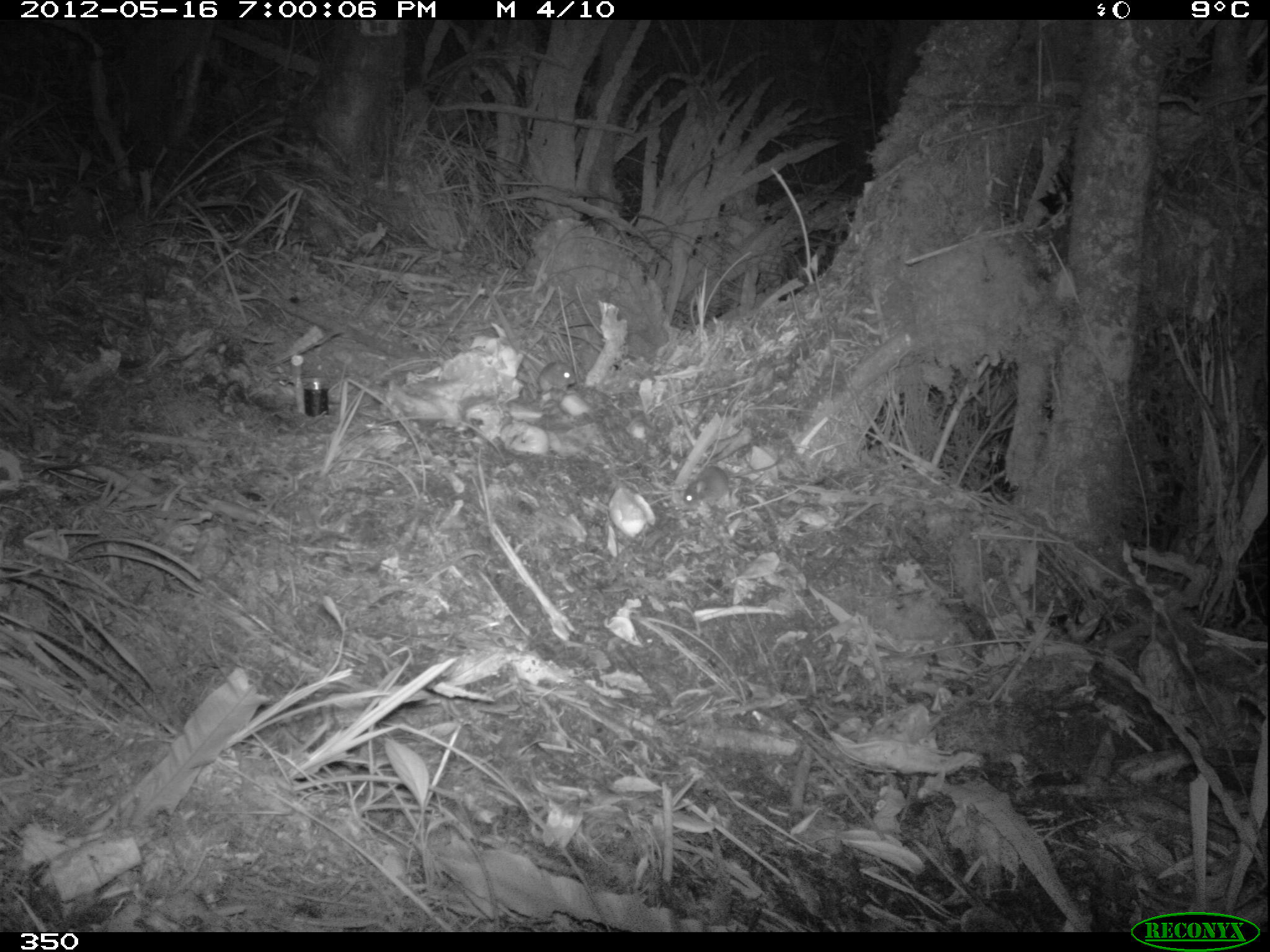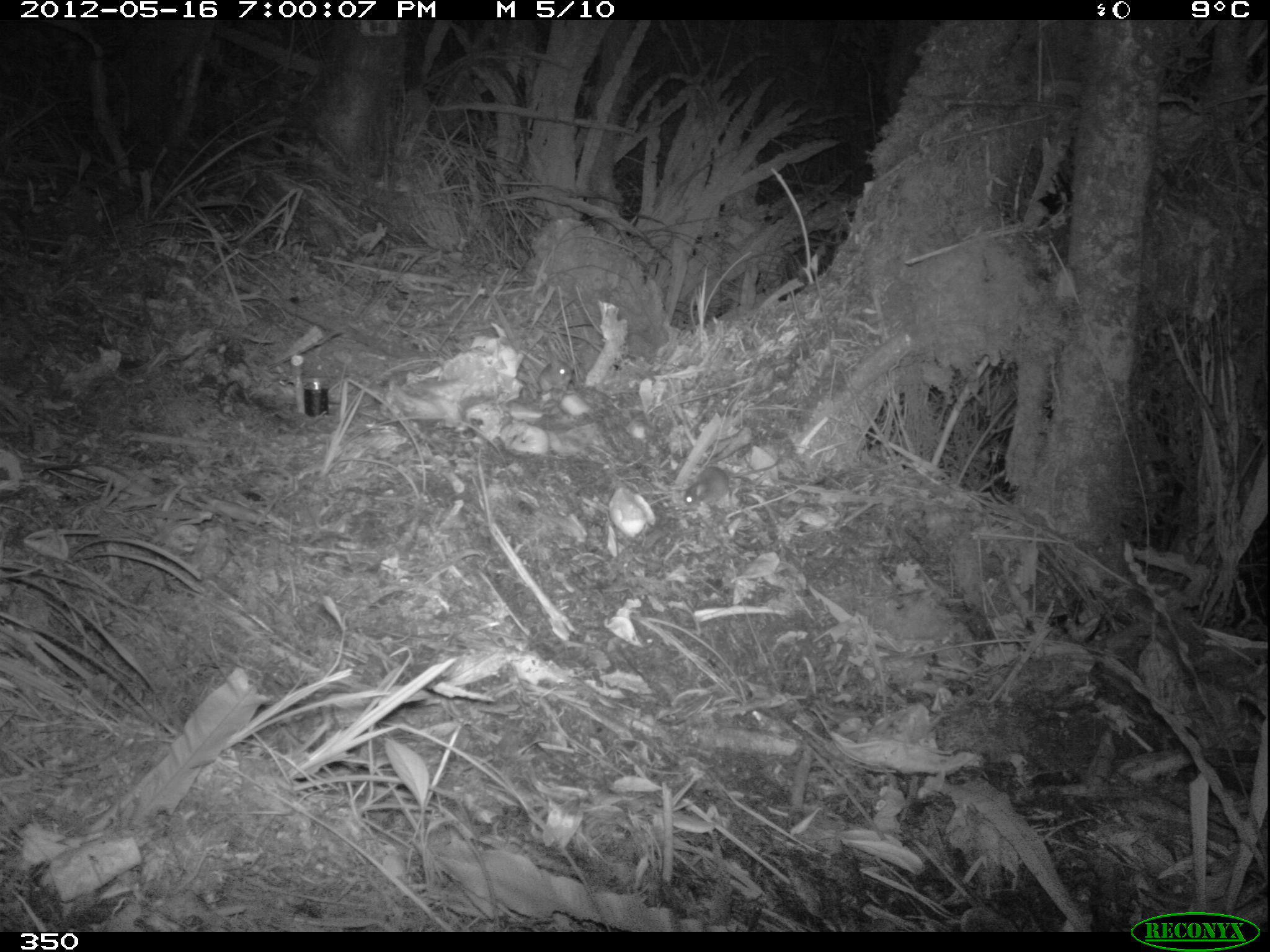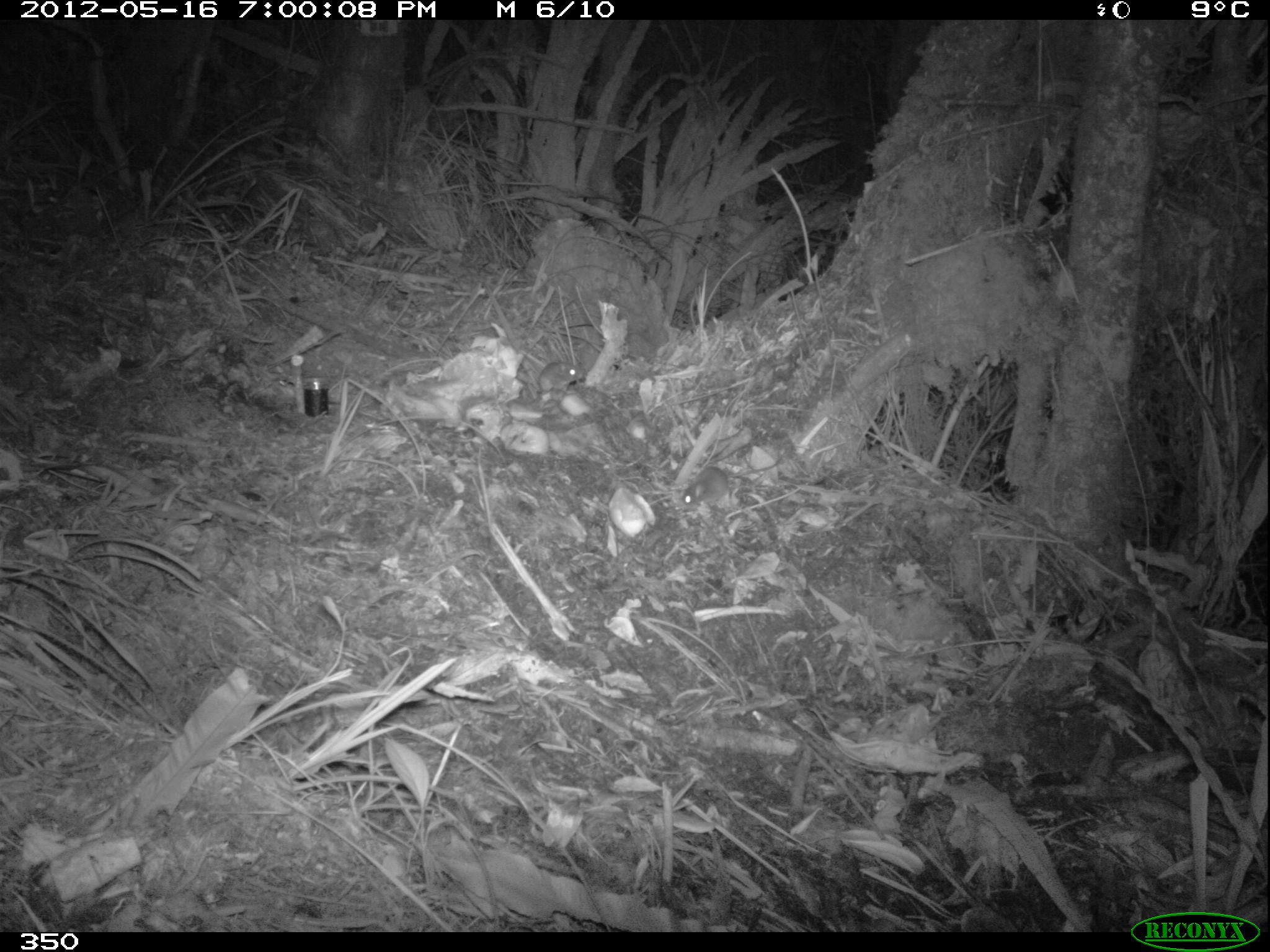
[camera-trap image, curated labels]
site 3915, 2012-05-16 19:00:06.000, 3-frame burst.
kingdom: Animalia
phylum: Chordata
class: Mammalia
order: Rodentia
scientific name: Rodentia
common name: rodents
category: unknown rodent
Unknown rodent (rodents) (Rodentia).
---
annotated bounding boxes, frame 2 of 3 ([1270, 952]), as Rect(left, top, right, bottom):
unknown rodent: Rect(683, 456, 780, 506); Rect(536, 359, 576, 394)